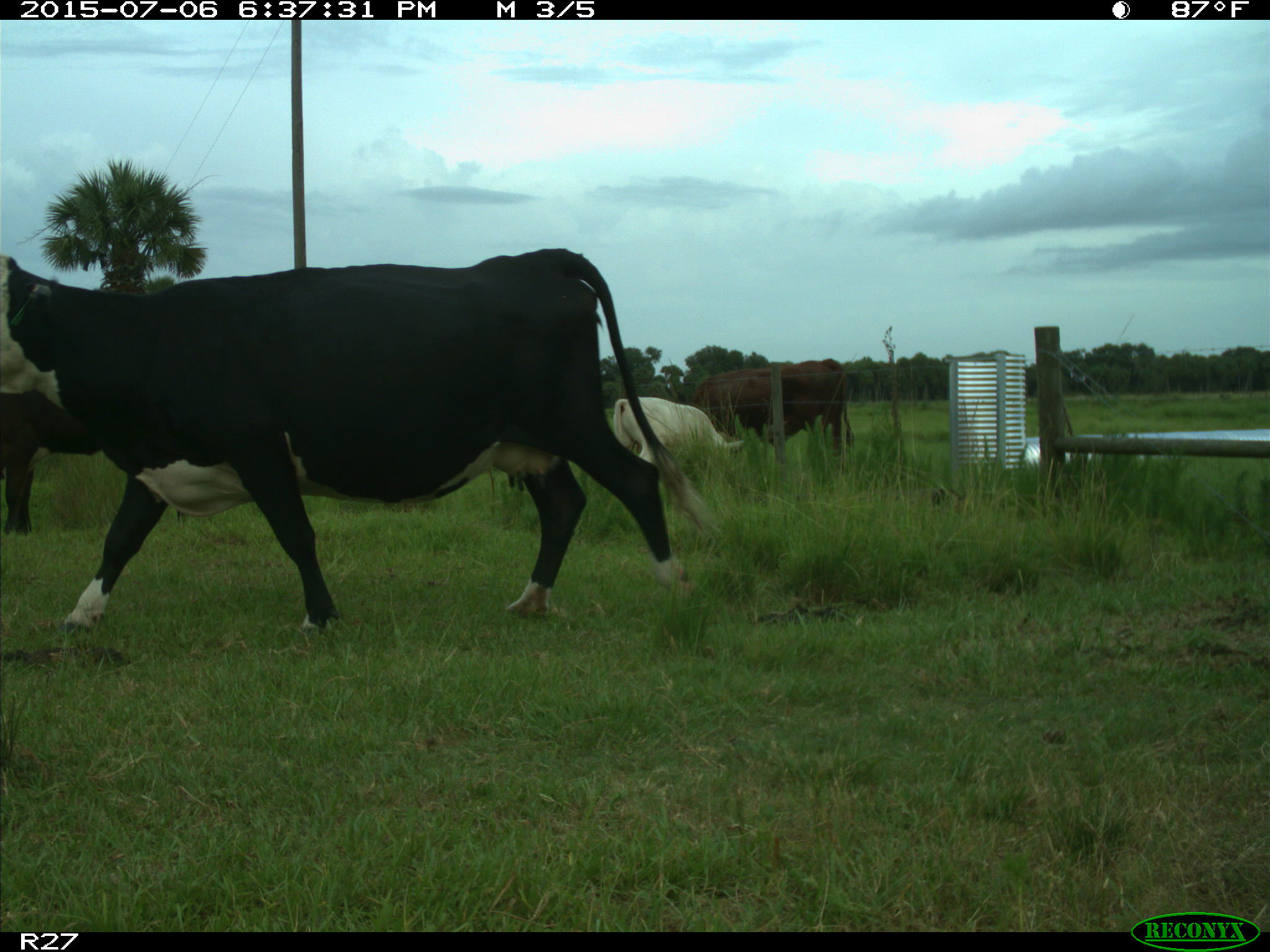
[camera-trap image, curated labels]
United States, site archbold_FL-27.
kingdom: Animalia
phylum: Chordata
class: Mammalia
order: Artiodactyla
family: Bovidae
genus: Bos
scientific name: Bos taurus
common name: domestic cow